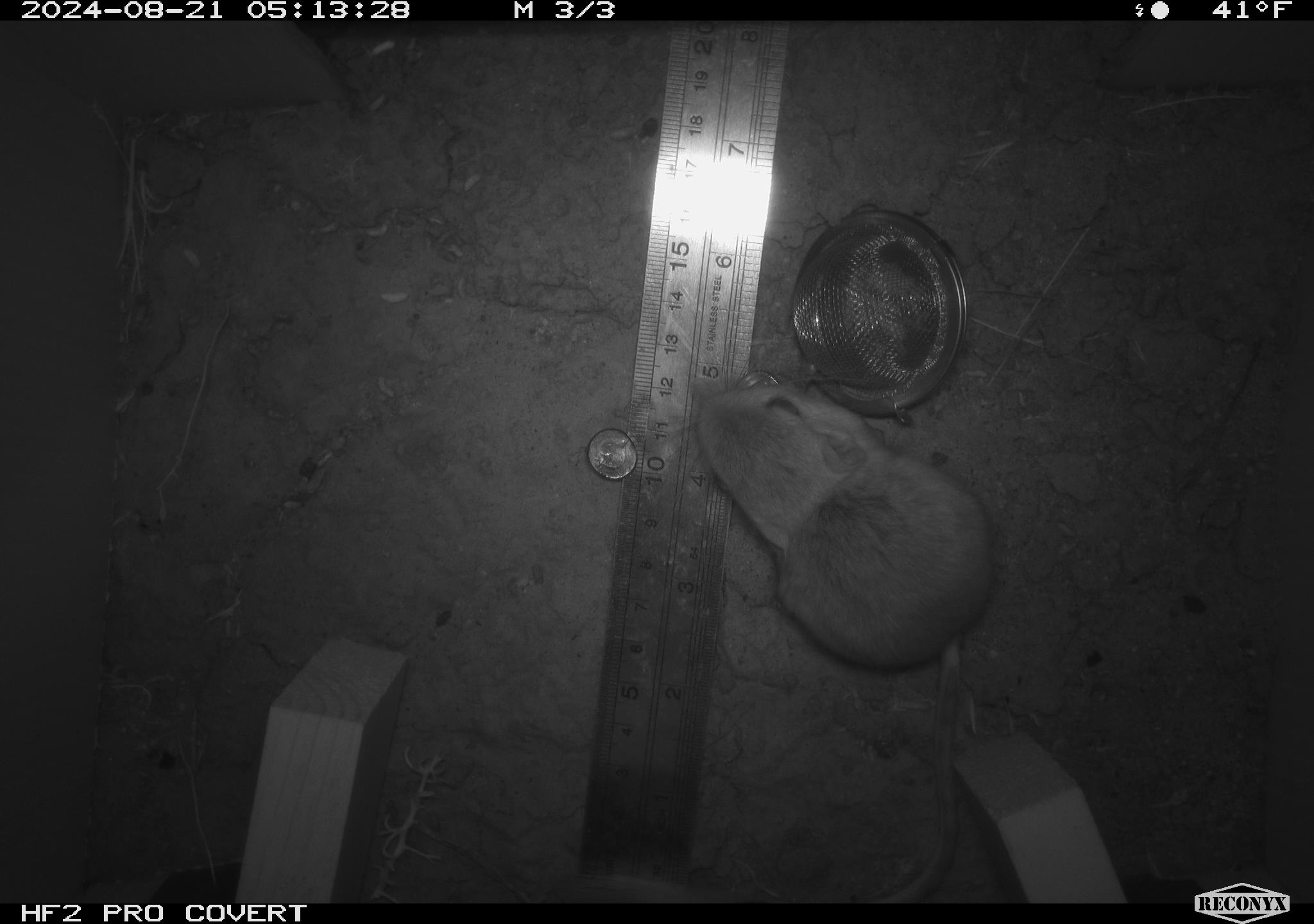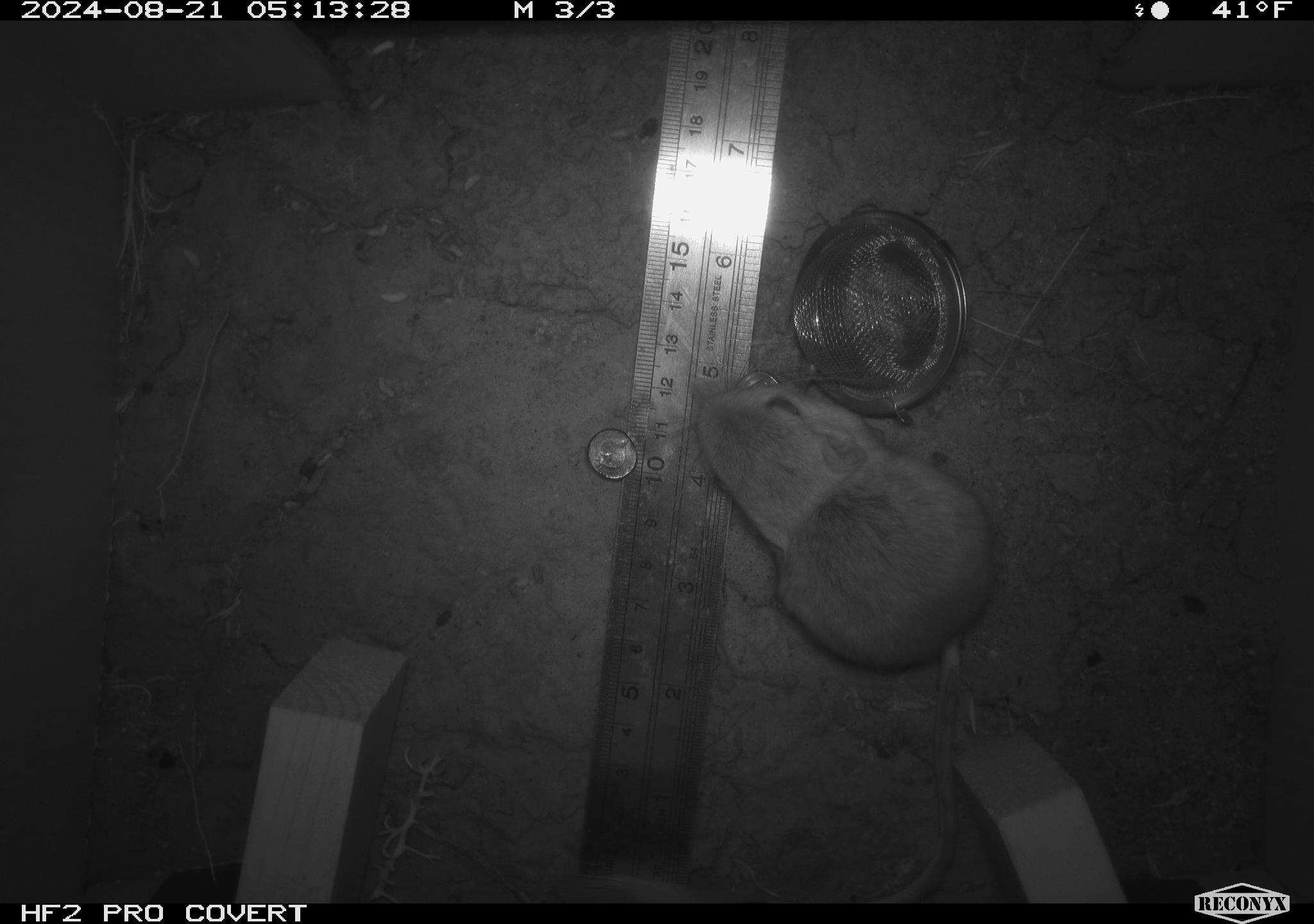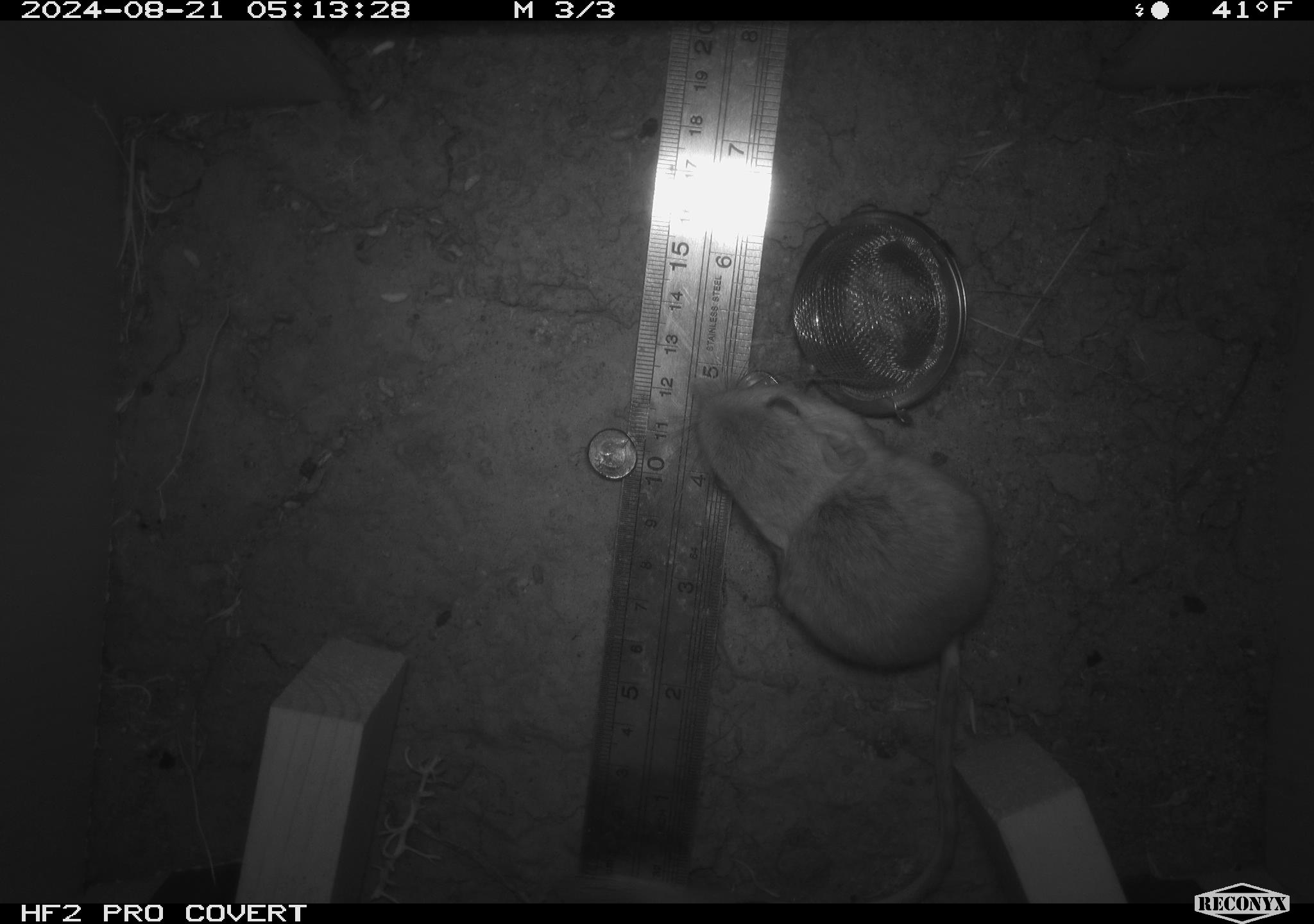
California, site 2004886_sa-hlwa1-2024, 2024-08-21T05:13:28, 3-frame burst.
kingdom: Animalia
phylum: Chordata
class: Mammalia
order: Rodentia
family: Heteromyidae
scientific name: Heteromyidae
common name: kangaroo rats and pocket mice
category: heteromyidae family